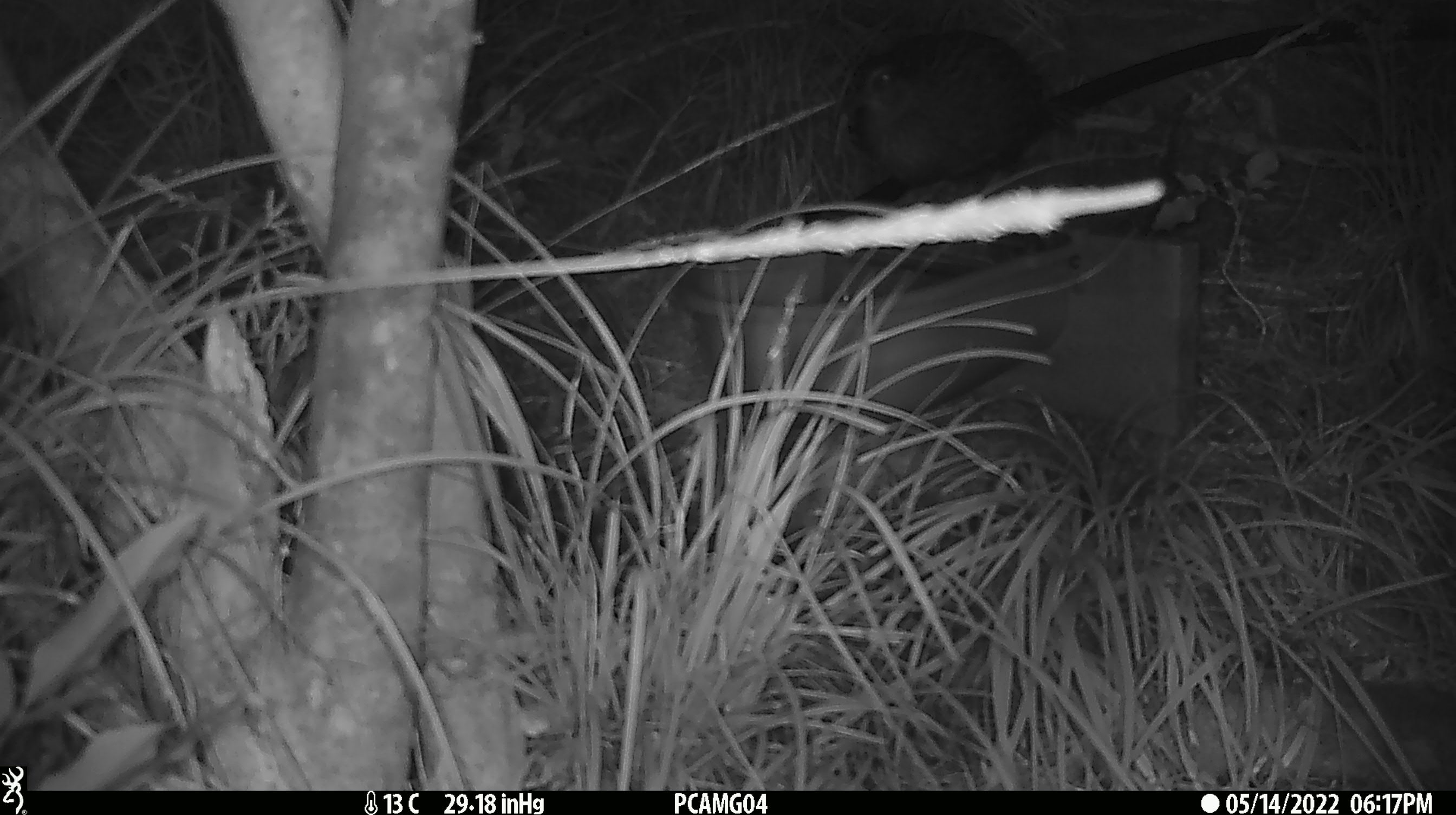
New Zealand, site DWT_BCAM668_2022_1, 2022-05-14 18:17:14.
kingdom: Animalia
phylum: Chordata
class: Aves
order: Gruiformes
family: Rallidae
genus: Gallirallus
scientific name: Gallirallus australis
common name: weka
Weka (Gallirallus australis).